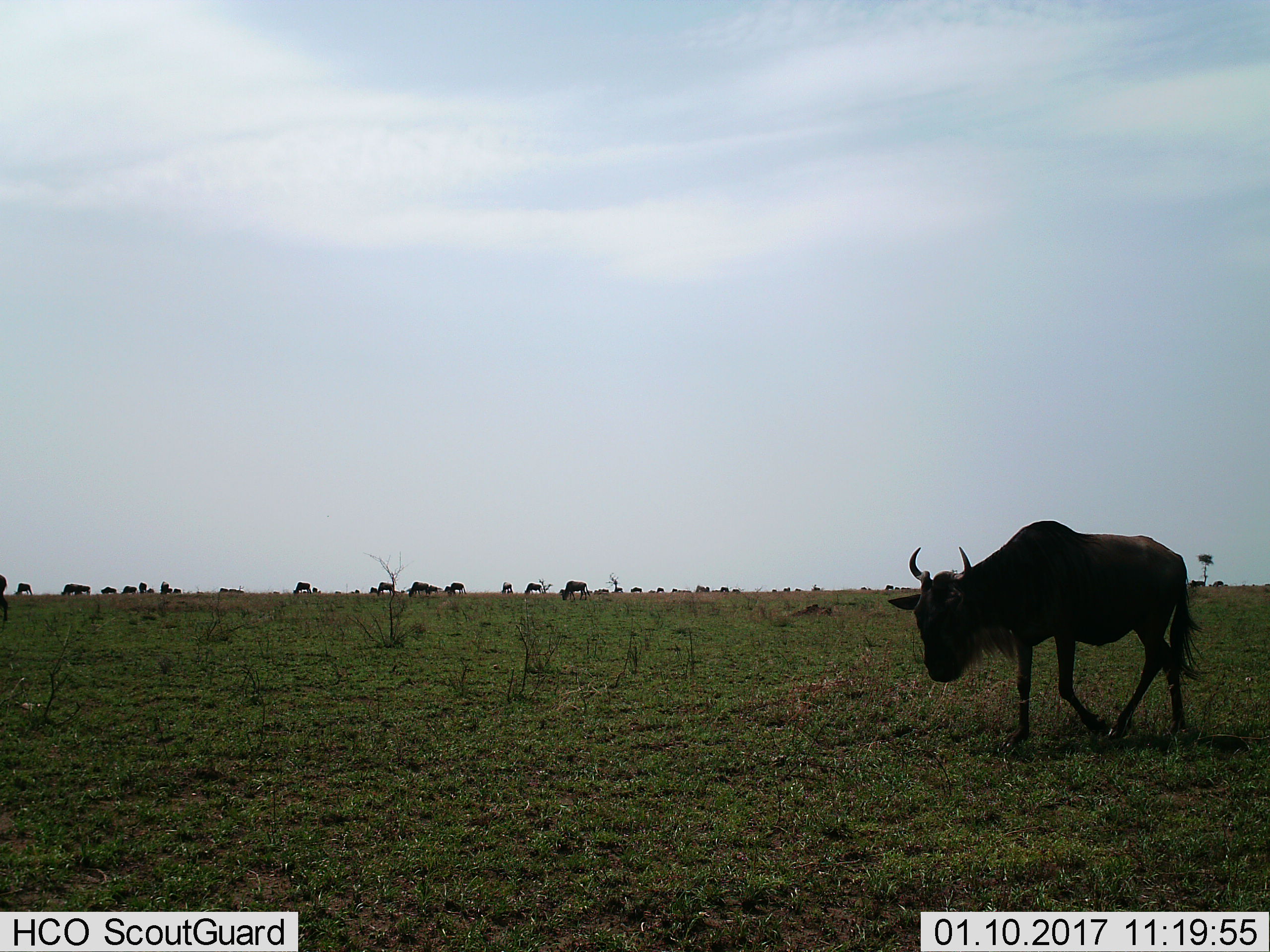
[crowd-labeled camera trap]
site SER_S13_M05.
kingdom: Animalia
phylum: Chordata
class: Mammalia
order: Artiodactyla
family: Bovidae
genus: Connochaetes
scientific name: Connochaetes taurinus taurinus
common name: blue wildebeest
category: wildebeestblue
Wildebeestblue (blue wildebeest) (Connochaetes taurinus taurinus), count 11-50. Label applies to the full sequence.